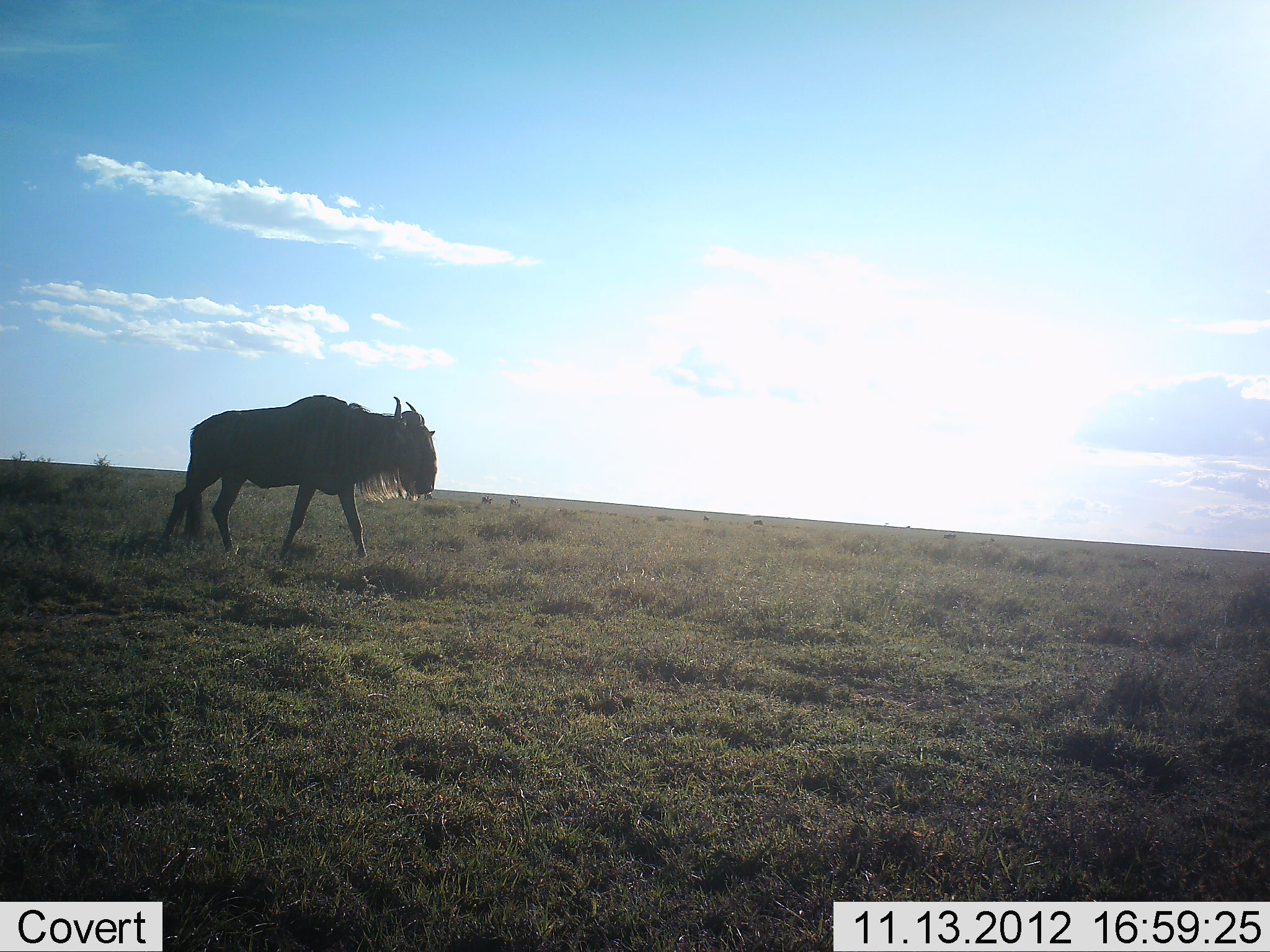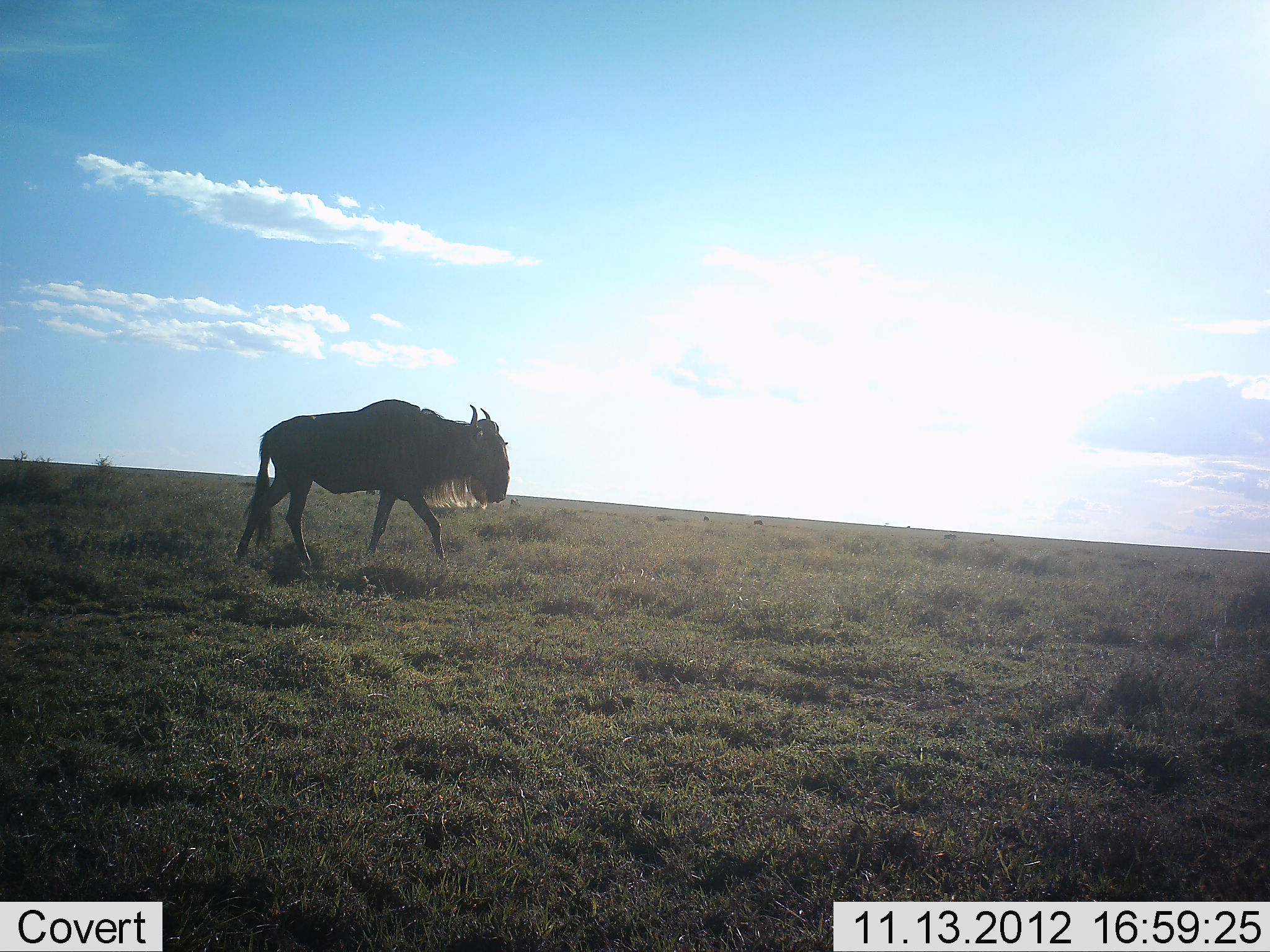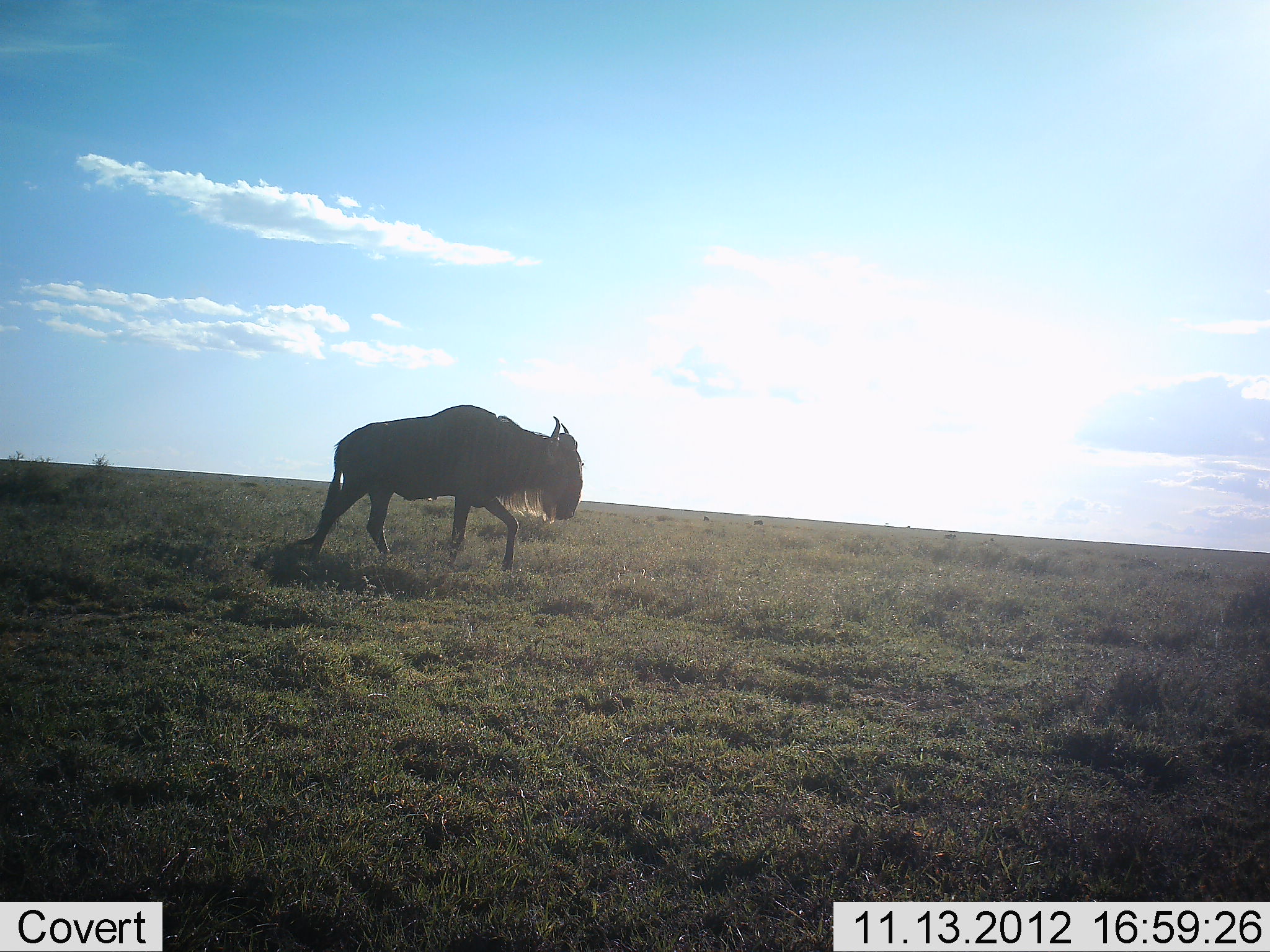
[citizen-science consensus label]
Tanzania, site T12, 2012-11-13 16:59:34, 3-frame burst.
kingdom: Animalia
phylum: Chordata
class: Mammalia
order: Artiodactyla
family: Bovidae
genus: Connochaetes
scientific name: Connochaetes taurinus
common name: blue wildebeest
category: wildebeest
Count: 1.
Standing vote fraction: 30%.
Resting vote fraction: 0%.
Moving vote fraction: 70%.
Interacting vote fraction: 0%.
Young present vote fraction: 0%.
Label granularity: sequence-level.